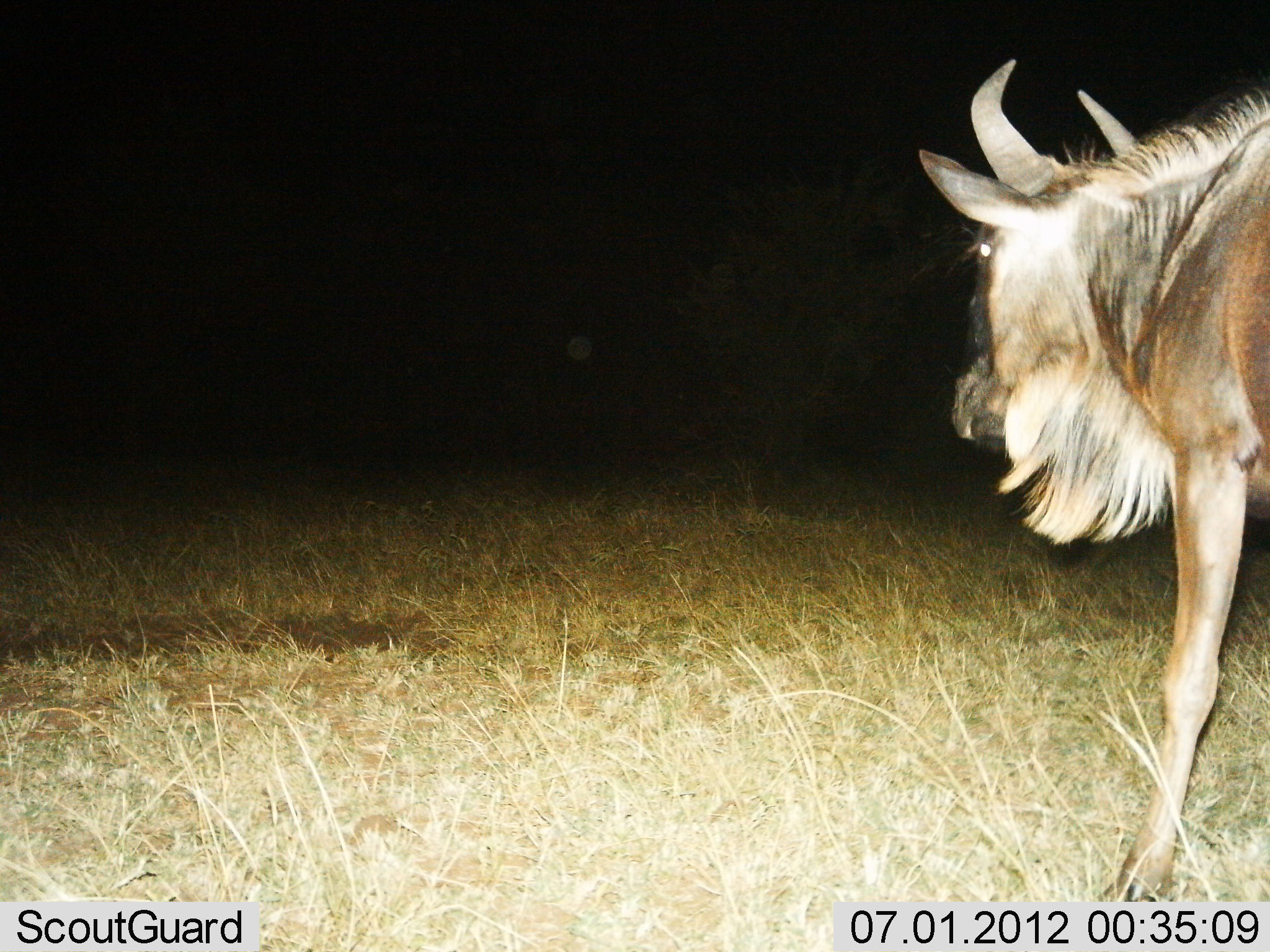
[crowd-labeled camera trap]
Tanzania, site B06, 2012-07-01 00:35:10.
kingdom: Animalia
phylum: Chordata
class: Mammalia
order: Artiodactyla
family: Bovidae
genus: Connochaetes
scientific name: Connochaetes taurinus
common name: blue wildebeest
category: wildebeest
Wildebeest (blue wildebeest) (Connochaetes taurinus), count 1. Behavior (volunteer vote fractions): standing 50%, resting 0%, moving 50%, interacting 0%. Young present (vote fraction): 0%. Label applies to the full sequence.